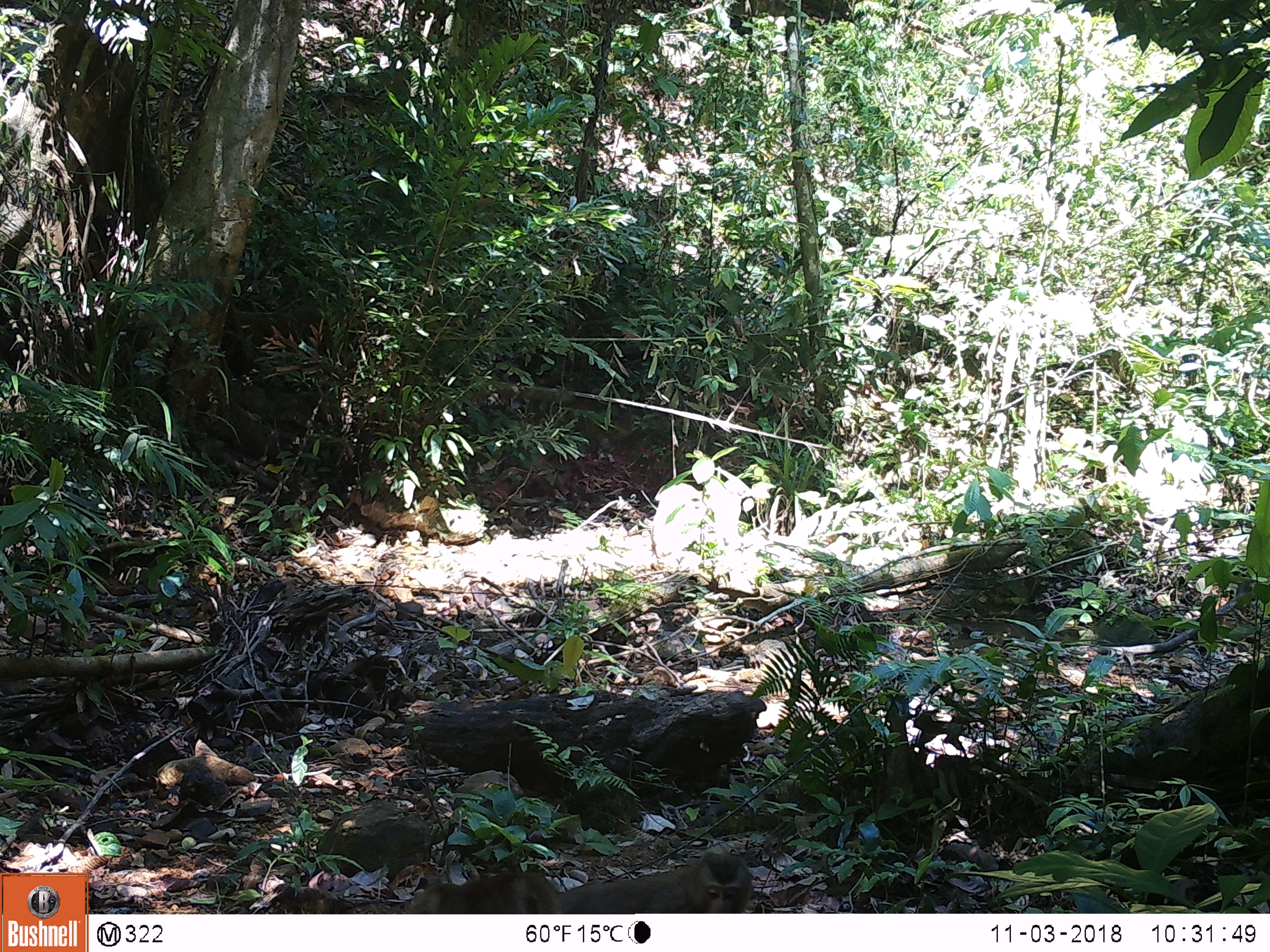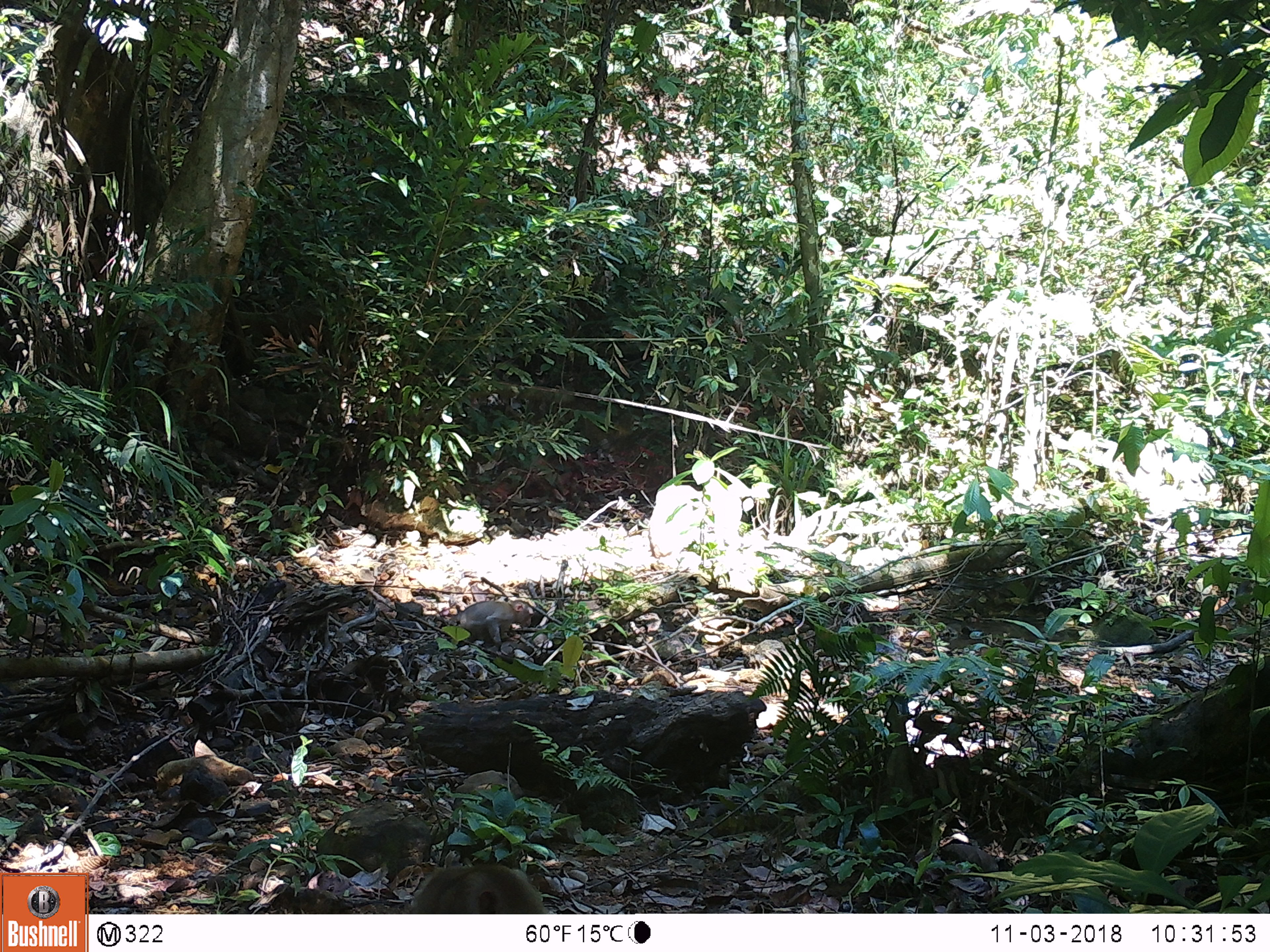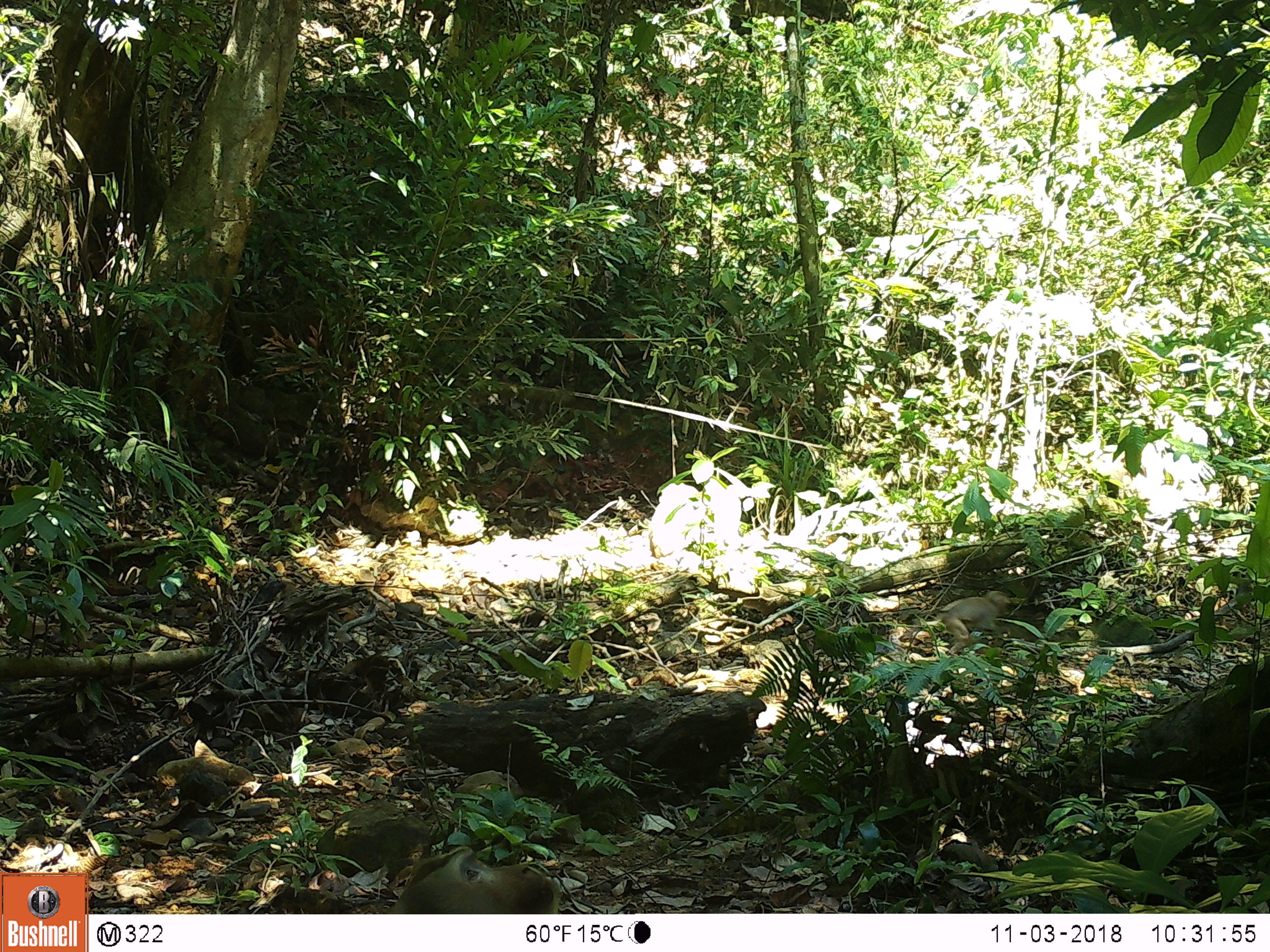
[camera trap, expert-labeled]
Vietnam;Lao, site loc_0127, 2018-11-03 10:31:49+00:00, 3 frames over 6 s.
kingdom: Animalia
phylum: Chordata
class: Mammalia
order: Primates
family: Cercopithecidae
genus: Macaca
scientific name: Macaca nemestrina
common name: pig-tailed macaque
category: pig tailed macaque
Pig tailed macaque (pig-tailed macaque) (Macaca nemestrina). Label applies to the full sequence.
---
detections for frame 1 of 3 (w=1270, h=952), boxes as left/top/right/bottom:
pig tailed macaque: 557/851/755/914; 406/871/563/914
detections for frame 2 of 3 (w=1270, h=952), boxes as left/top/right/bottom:
pig tailed macaque: 407/864/551/914; 457/599/531/646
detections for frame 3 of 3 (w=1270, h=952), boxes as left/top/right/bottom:
pig tailed macaque: 384/845/561/914; 934/590/1011/655